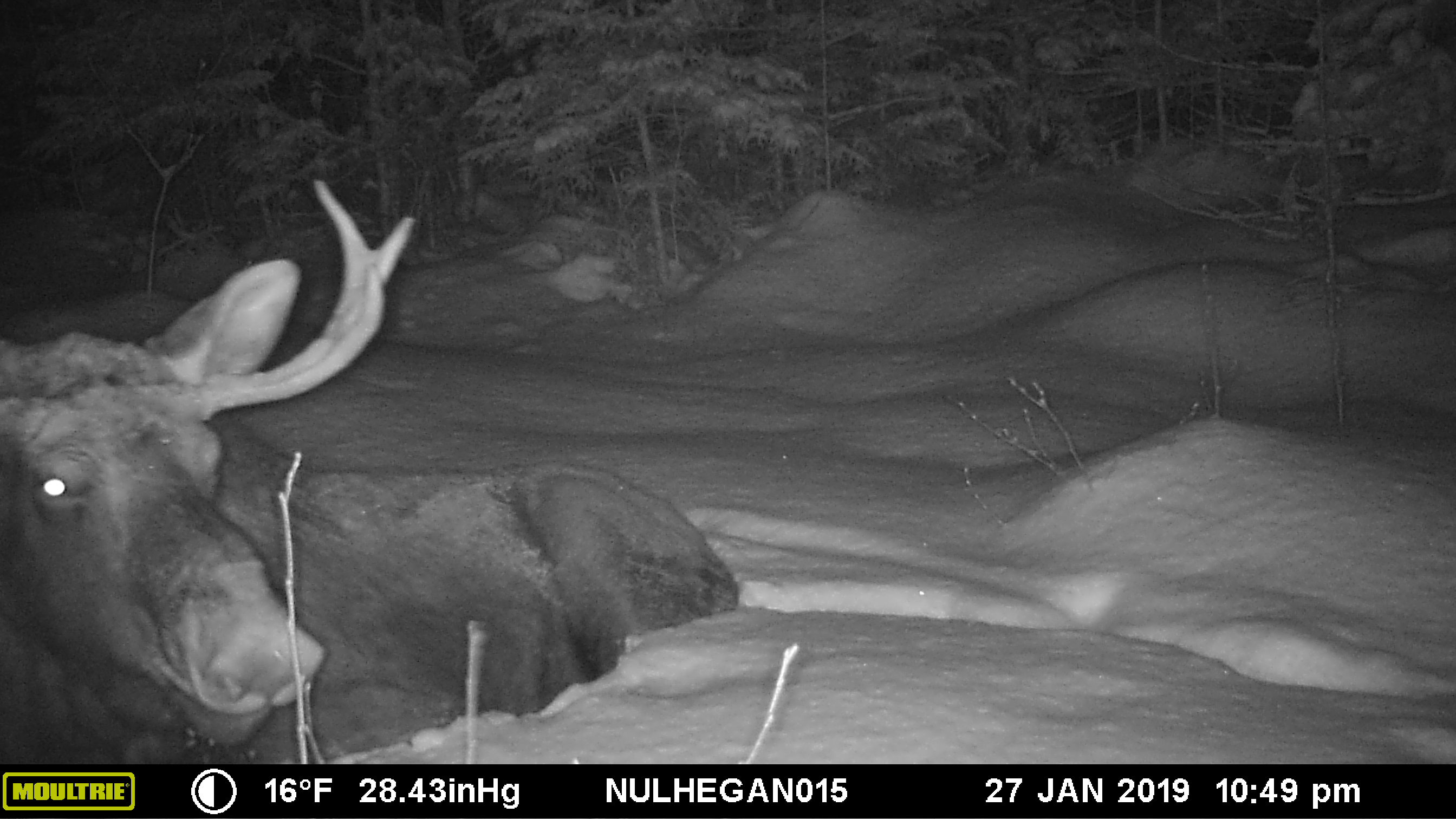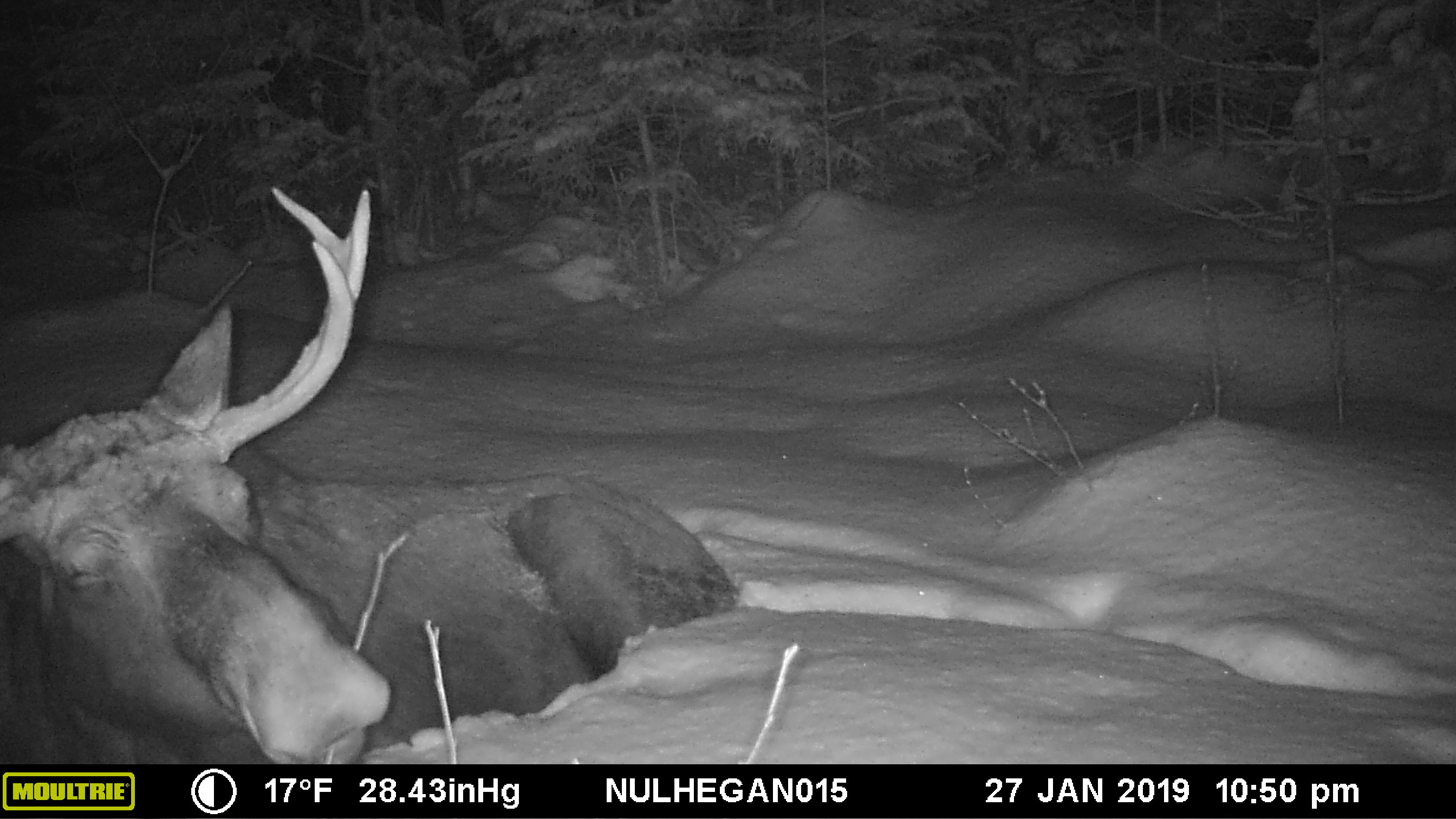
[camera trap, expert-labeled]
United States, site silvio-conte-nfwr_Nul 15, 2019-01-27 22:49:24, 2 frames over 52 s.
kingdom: Animalia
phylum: Chordata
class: Mammalia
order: Artiodactyla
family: Cervidae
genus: Alces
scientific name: Alces alces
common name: moose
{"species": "moose (Alces alces)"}